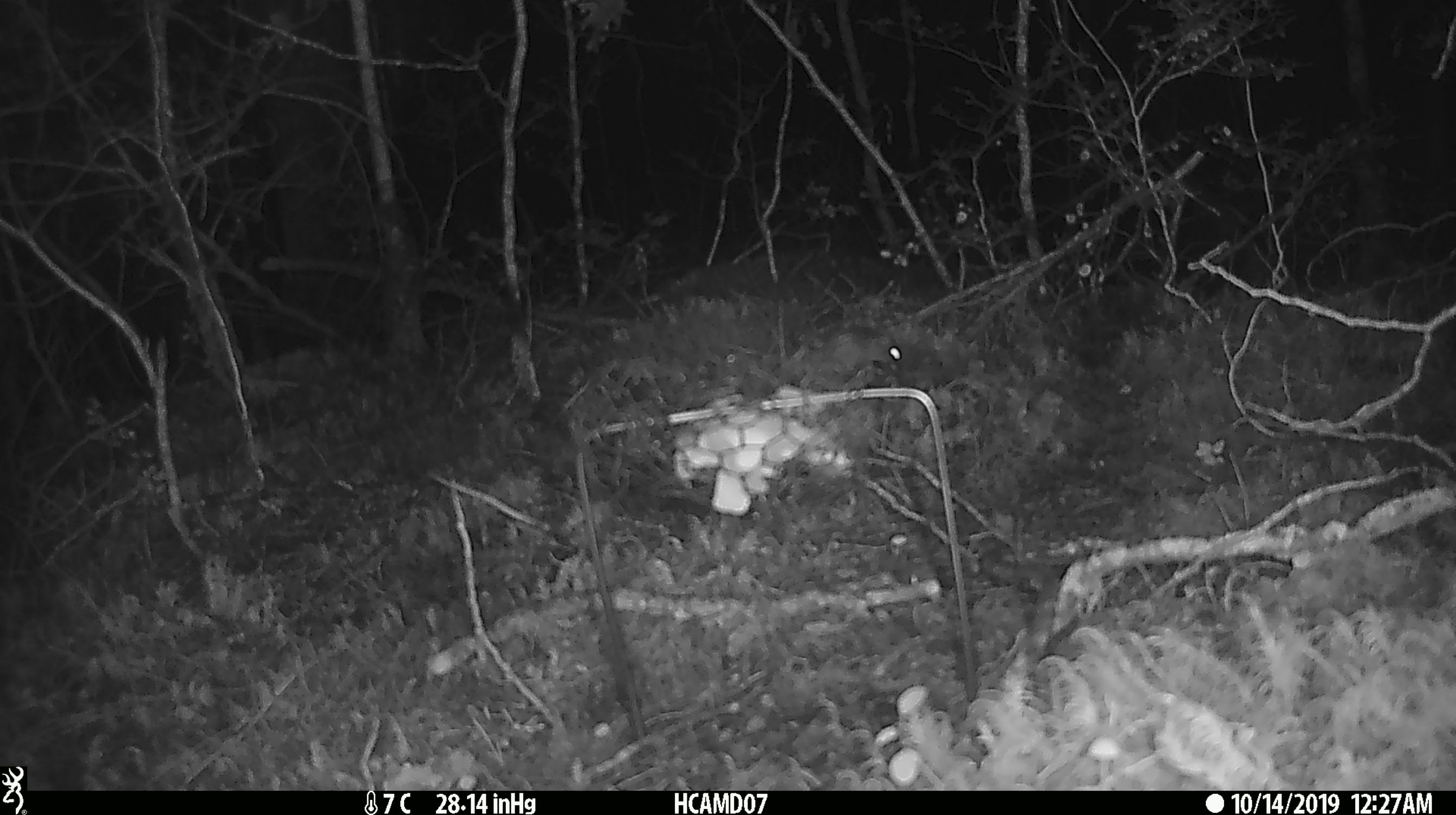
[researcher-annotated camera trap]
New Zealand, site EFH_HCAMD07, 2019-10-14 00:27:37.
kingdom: Animalia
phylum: Chordata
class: Mammalia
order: Rodentia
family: Muridae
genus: Mus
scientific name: Mus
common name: mouse